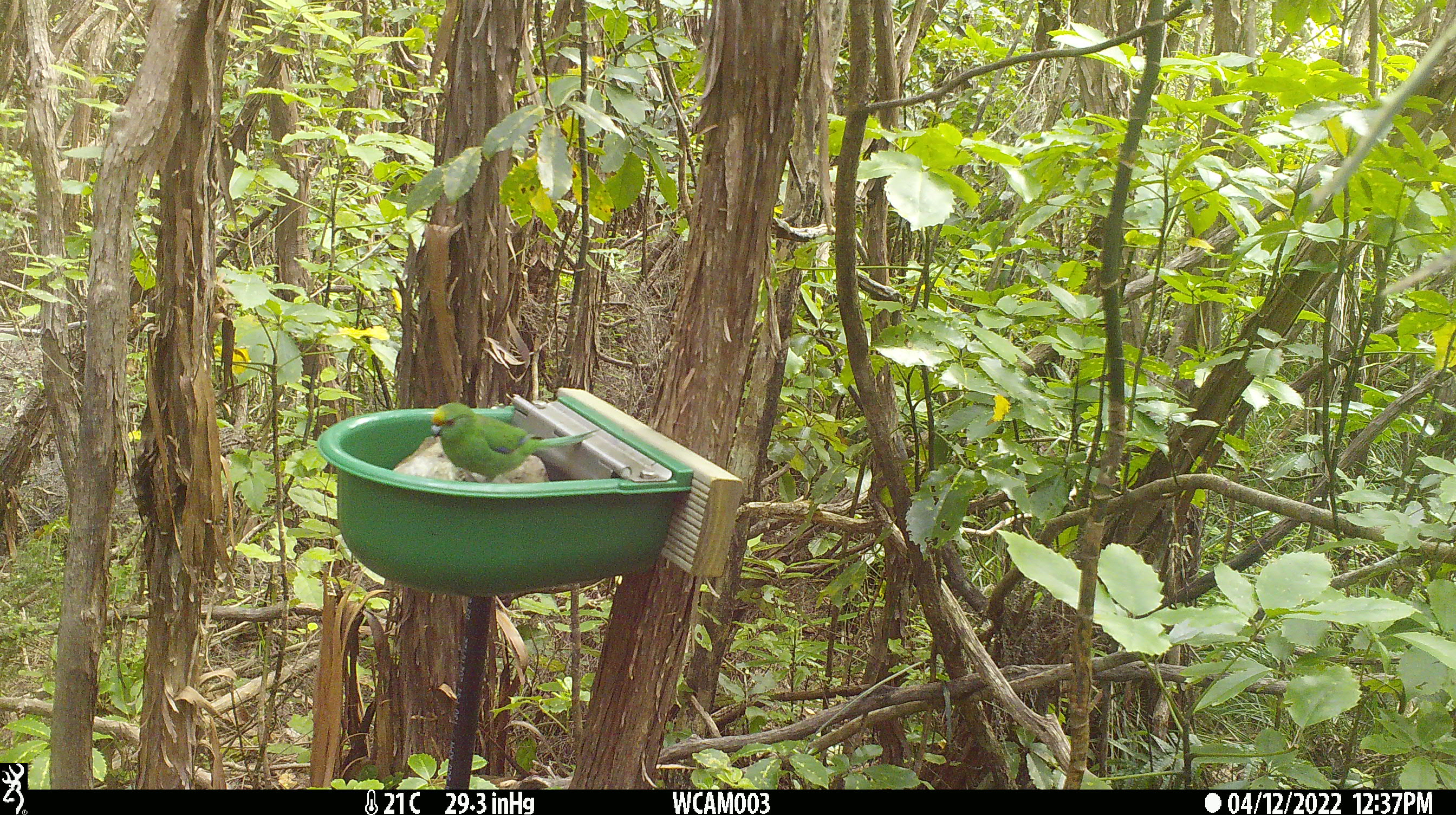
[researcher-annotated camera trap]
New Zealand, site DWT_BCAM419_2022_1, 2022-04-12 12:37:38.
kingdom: Animalia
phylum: Chordata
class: Aves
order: Psittaciformes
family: Psittaculidae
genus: Cyanoramphus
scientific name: Cyanoramphus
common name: parakeet